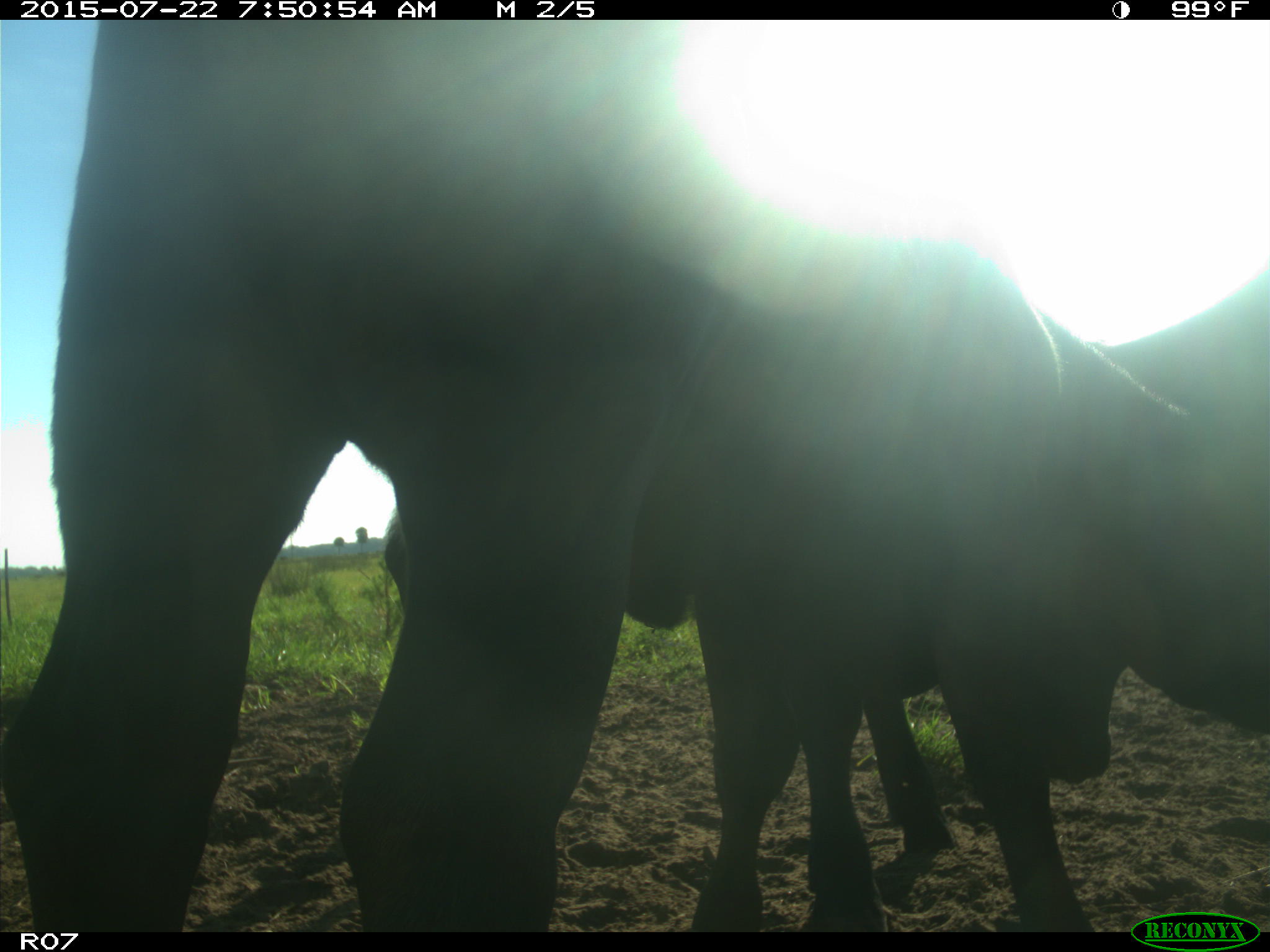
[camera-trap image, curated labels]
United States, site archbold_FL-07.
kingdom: Animalia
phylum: Chordata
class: Mammalia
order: Artiodactyla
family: Cervidae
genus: Odocoileus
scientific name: Odocoileus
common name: deer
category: unidentified deer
Unidentified deer (deer) (Odocoileus).